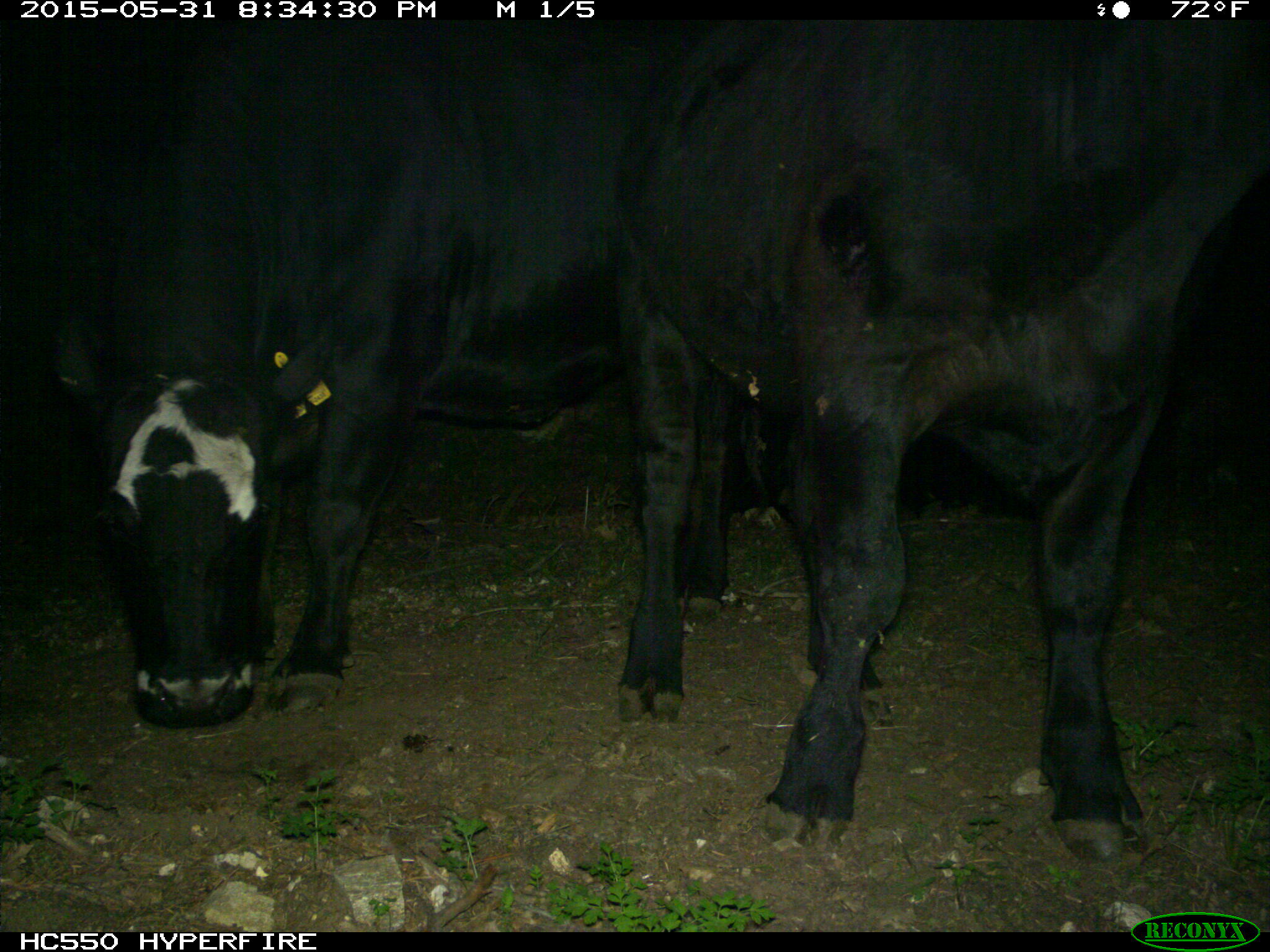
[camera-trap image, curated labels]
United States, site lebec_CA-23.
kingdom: Animalia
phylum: Chordata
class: Mammalia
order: Artiodactyla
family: Bovidae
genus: Bos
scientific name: Bos taurus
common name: domestic cow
Bos taurus (domestic cow).